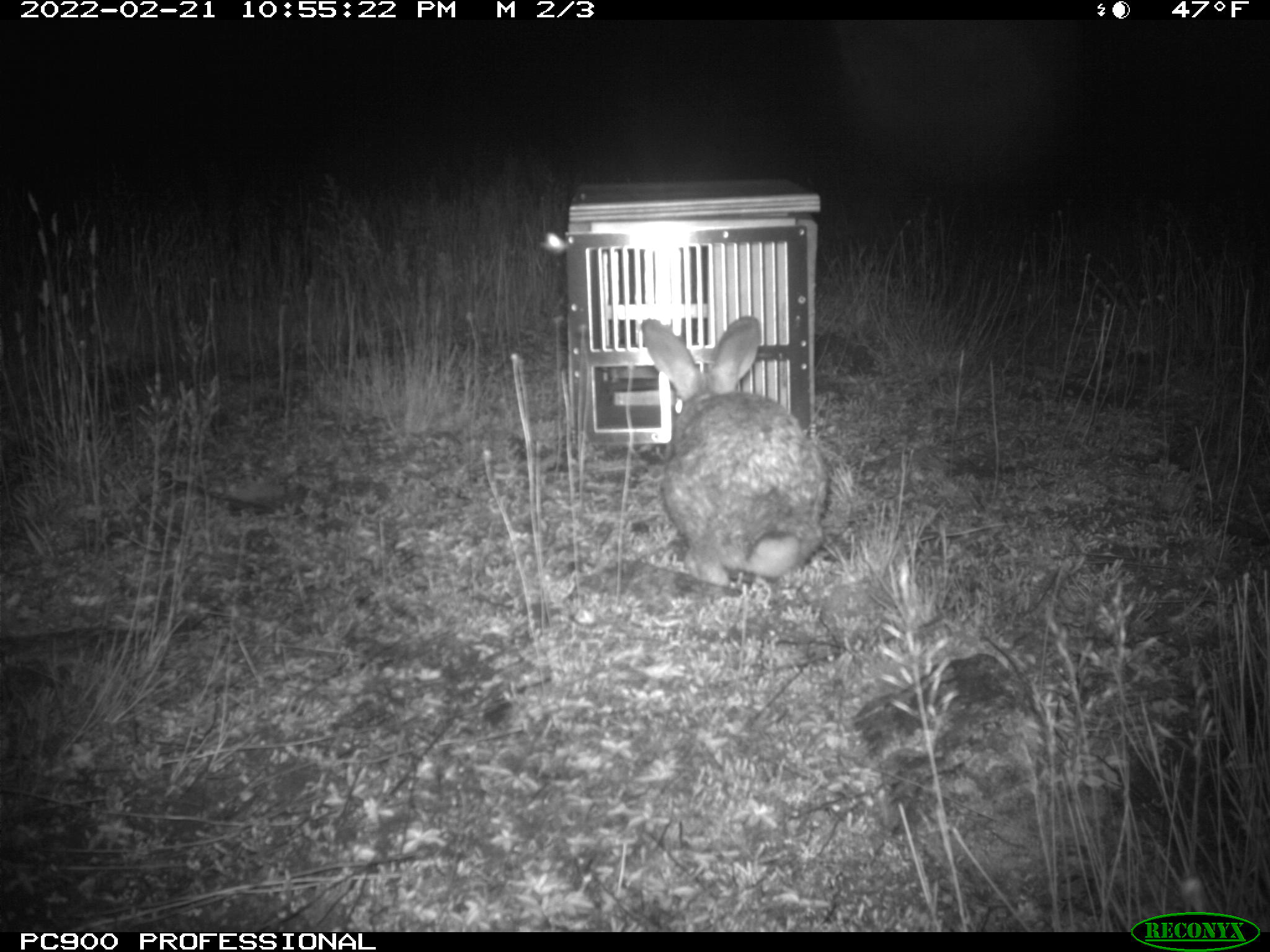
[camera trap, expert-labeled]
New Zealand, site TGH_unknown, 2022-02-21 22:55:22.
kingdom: Animalia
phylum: Chordata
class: Mammalia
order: Lagomorpha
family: Leporidae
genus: Oryctolagus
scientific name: Oryctolagus cuniculus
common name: european rabbit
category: rabbit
Rabbit (european rabbit) (Oryctolagus cuniculus).